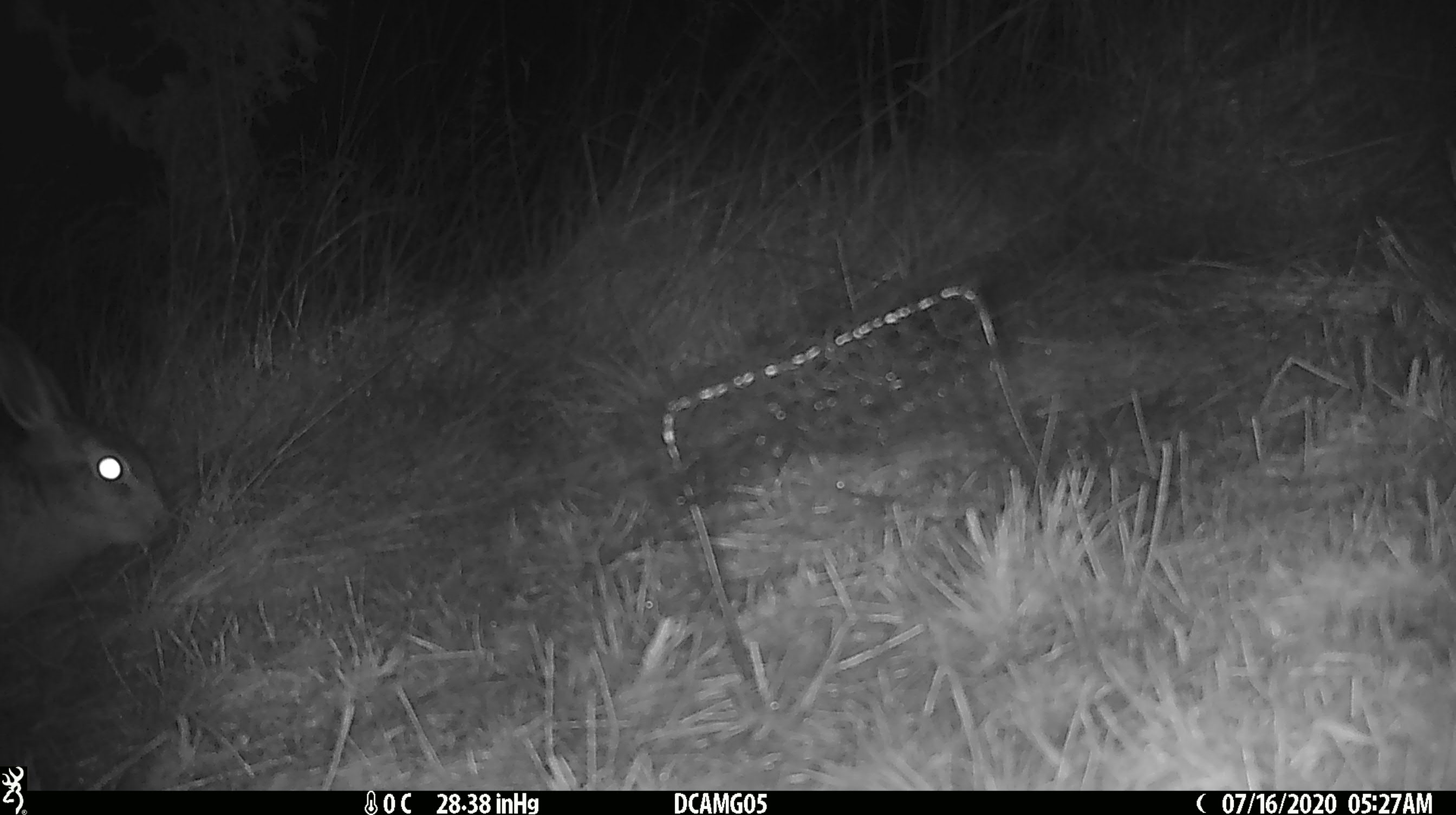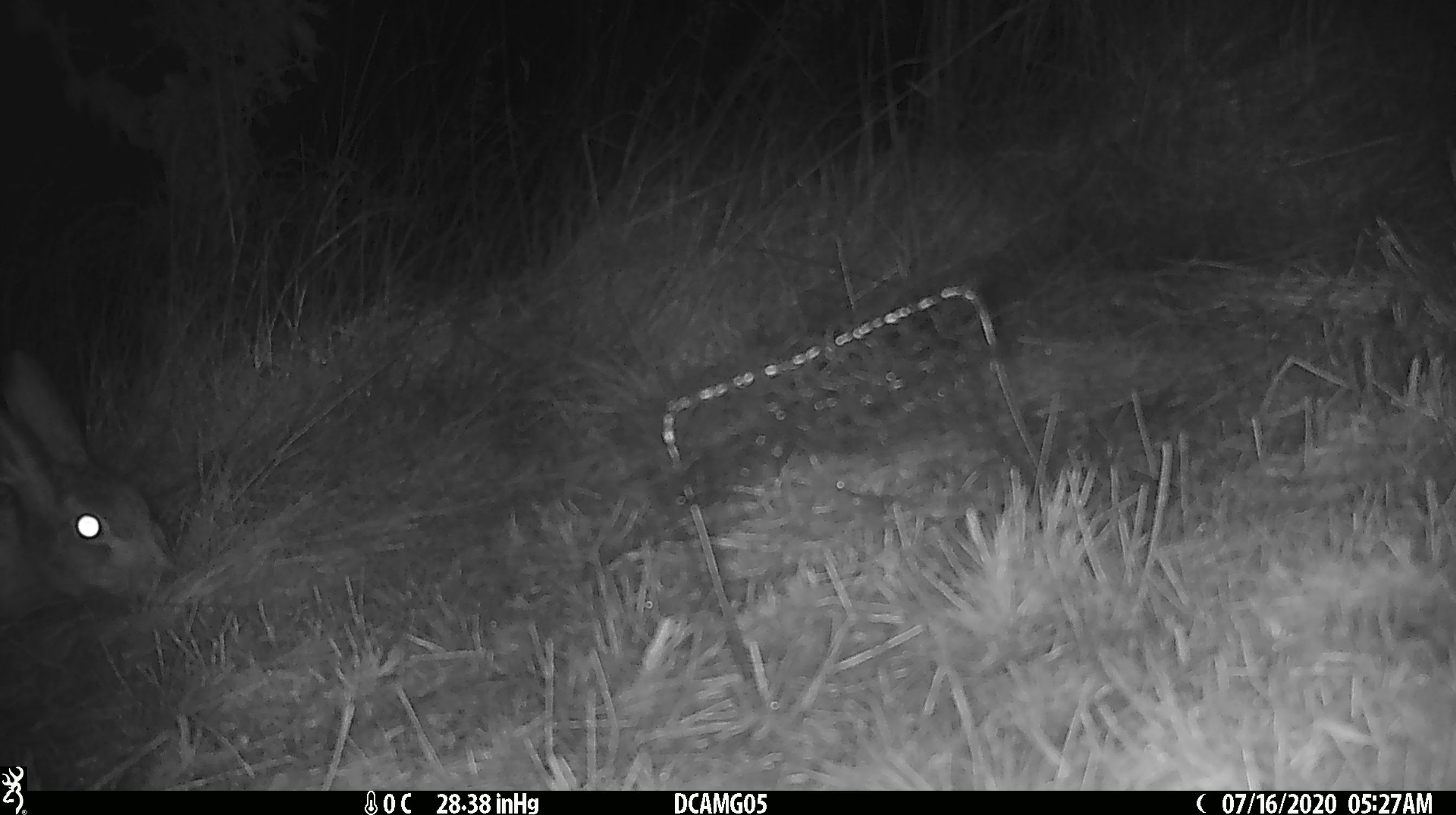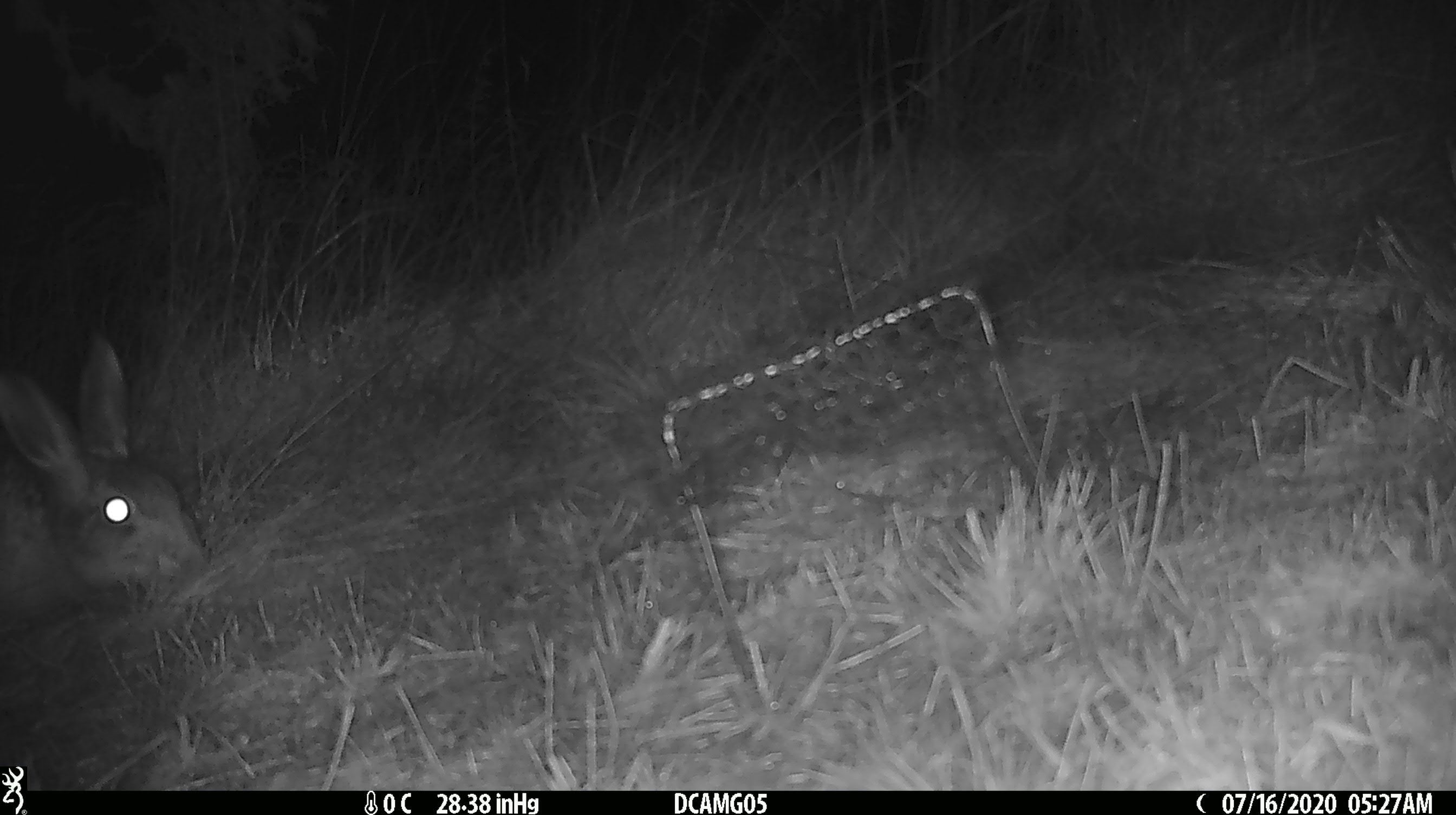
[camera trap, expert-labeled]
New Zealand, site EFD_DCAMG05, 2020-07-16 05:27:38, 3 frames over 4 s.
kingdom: Animalia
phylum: Chordata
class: Mammalia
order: Lagomorpha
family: Leporidae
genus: Oryctolagus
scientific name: Oryctolagus cuniculus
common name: european rabbit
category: rabbit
Rabbit (european rabbit) (Oryctolagus cuniculus).